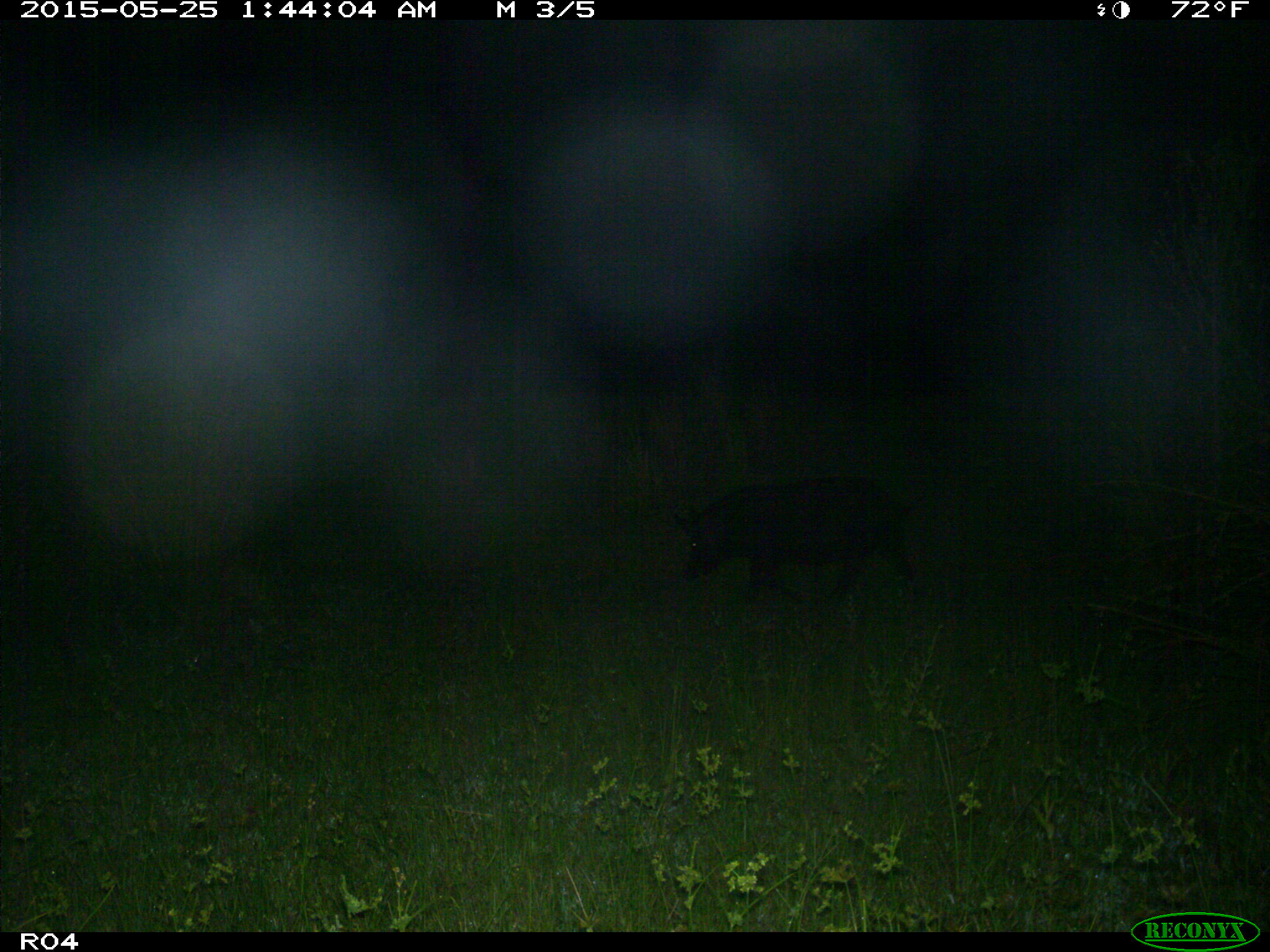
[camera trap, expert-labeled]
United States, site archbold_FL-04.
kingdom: Animalia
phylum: Chordata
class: Mammalia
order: Artiodactyla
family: Suidae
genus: Sus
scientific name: Sus scrofa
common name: wild boar